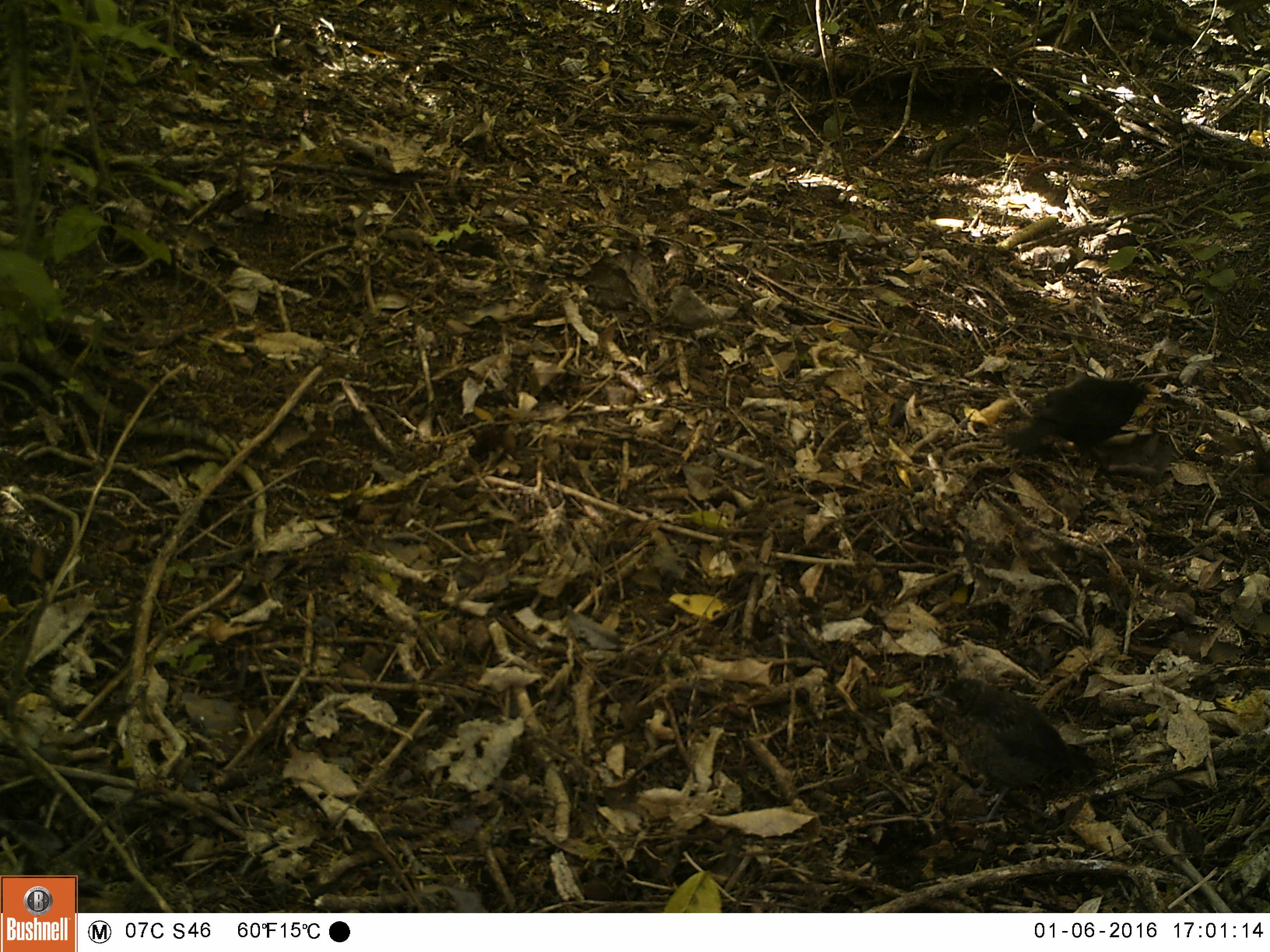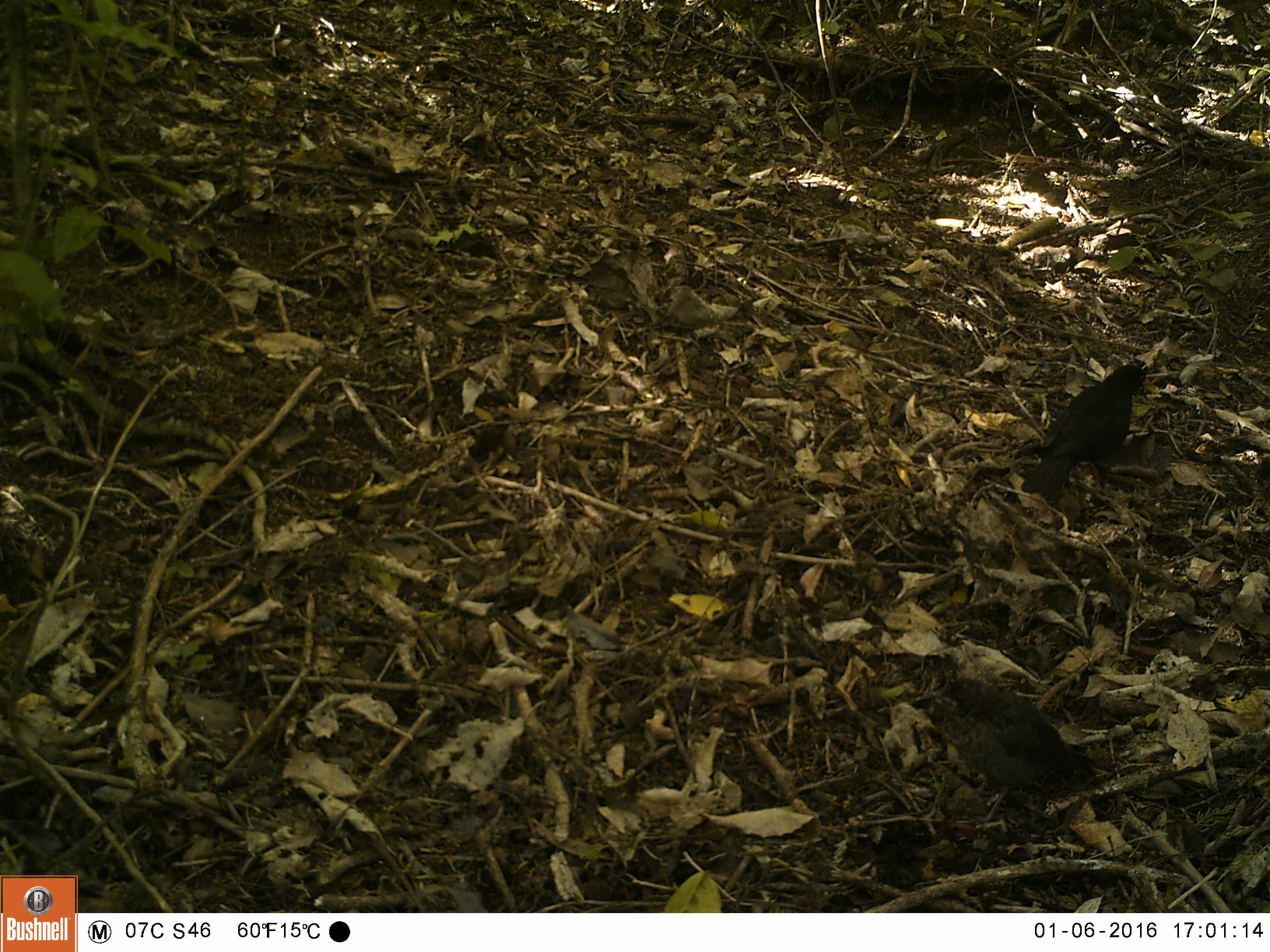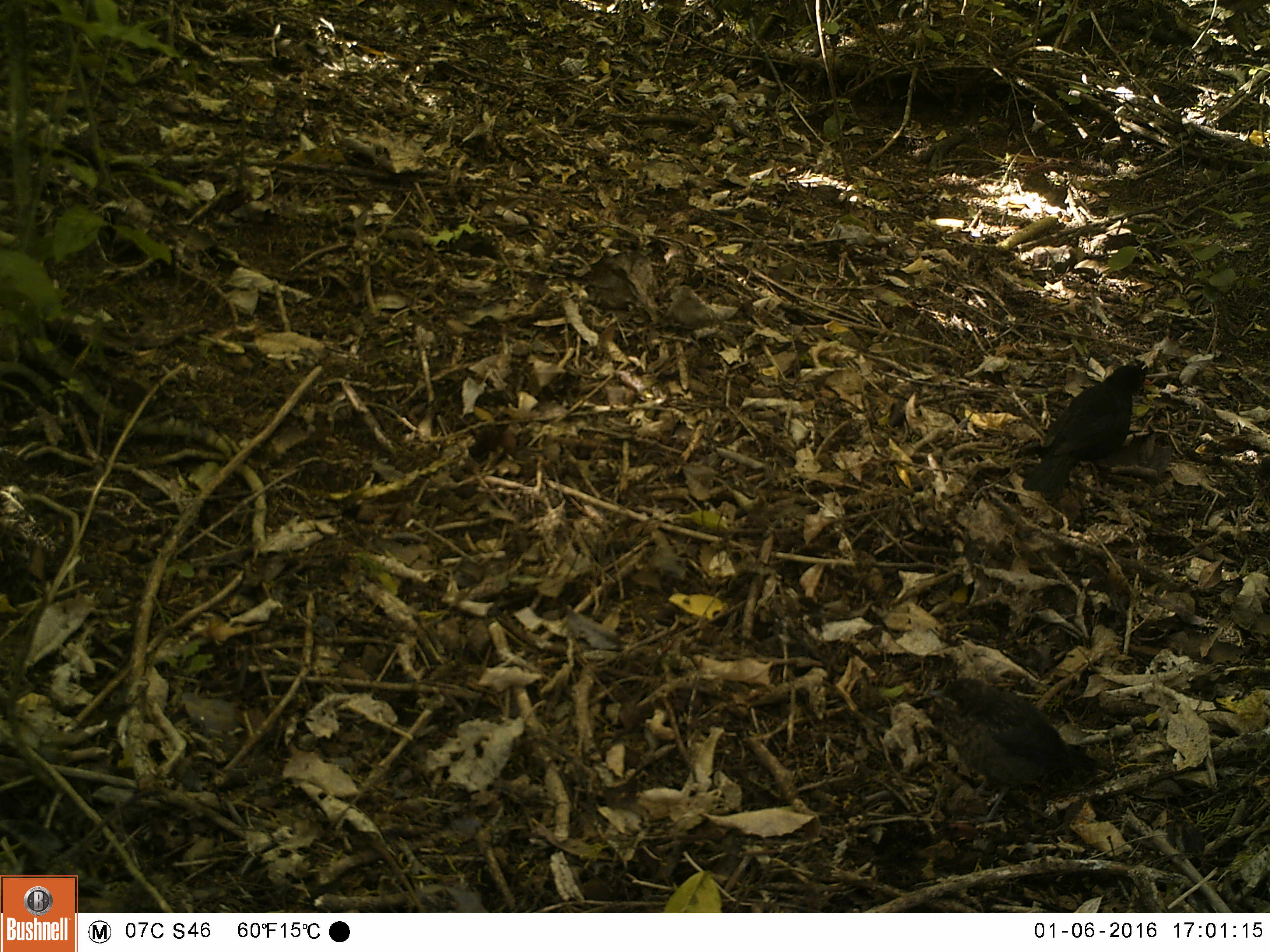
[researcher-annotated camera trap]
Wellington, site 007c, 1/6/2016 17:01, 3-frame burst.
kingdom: Animalia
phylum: Chordata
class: Aves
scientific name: Aves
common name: bird